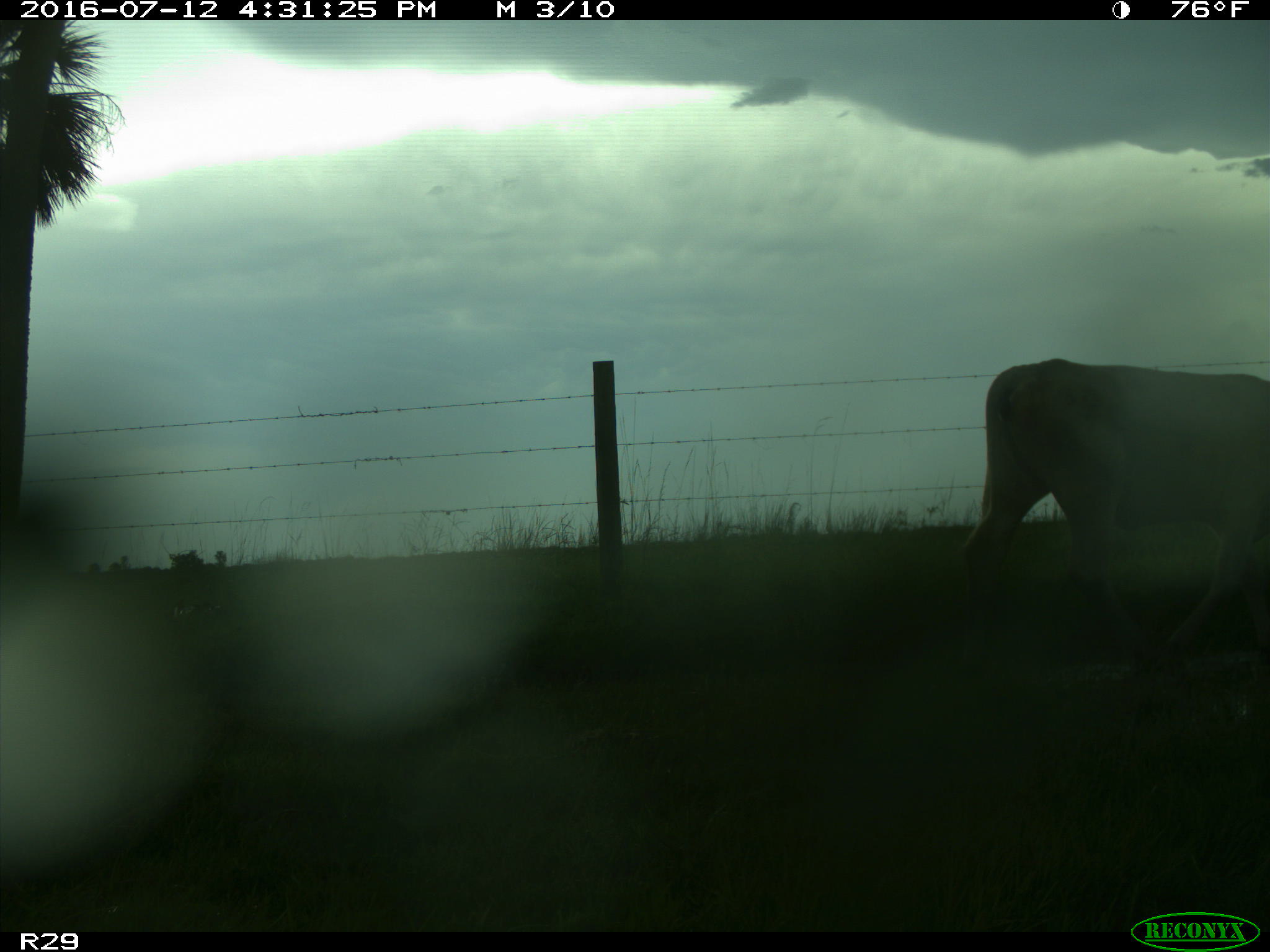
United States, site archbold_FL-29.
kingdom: Animalia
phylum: Chordata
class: Mammalia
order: Artiodactyla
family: Bovidae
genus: Bos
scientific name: Bos taurus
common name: domestic cow